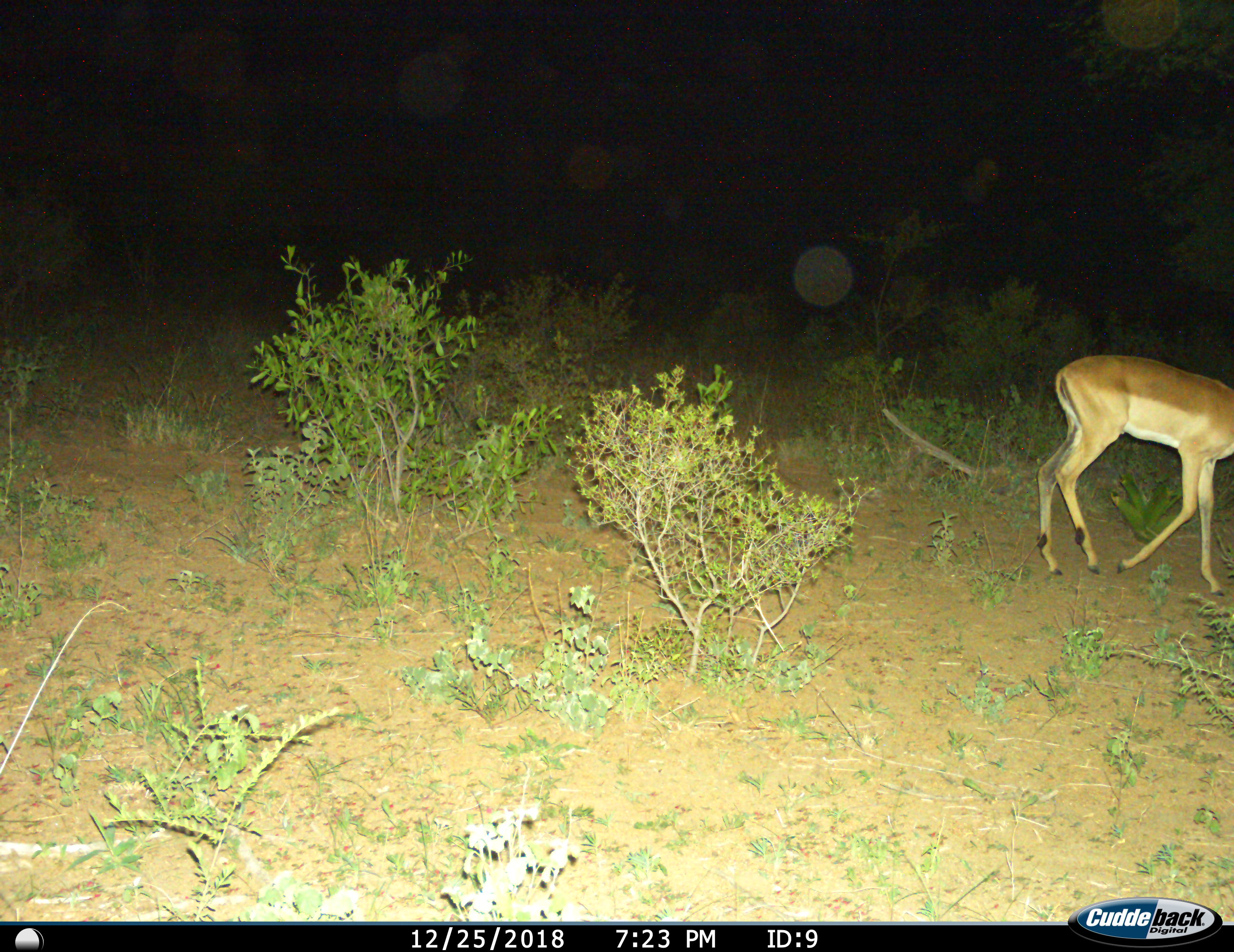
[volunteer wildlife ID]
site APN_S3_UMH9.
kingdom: Animalia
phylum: Chordata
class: Mammalia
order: Artiodactyla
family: Bovidae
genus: Aepyceros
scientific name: Aepyceros melampus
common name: impala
Impala (Aepyceros melampus), count 1. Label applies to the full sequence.